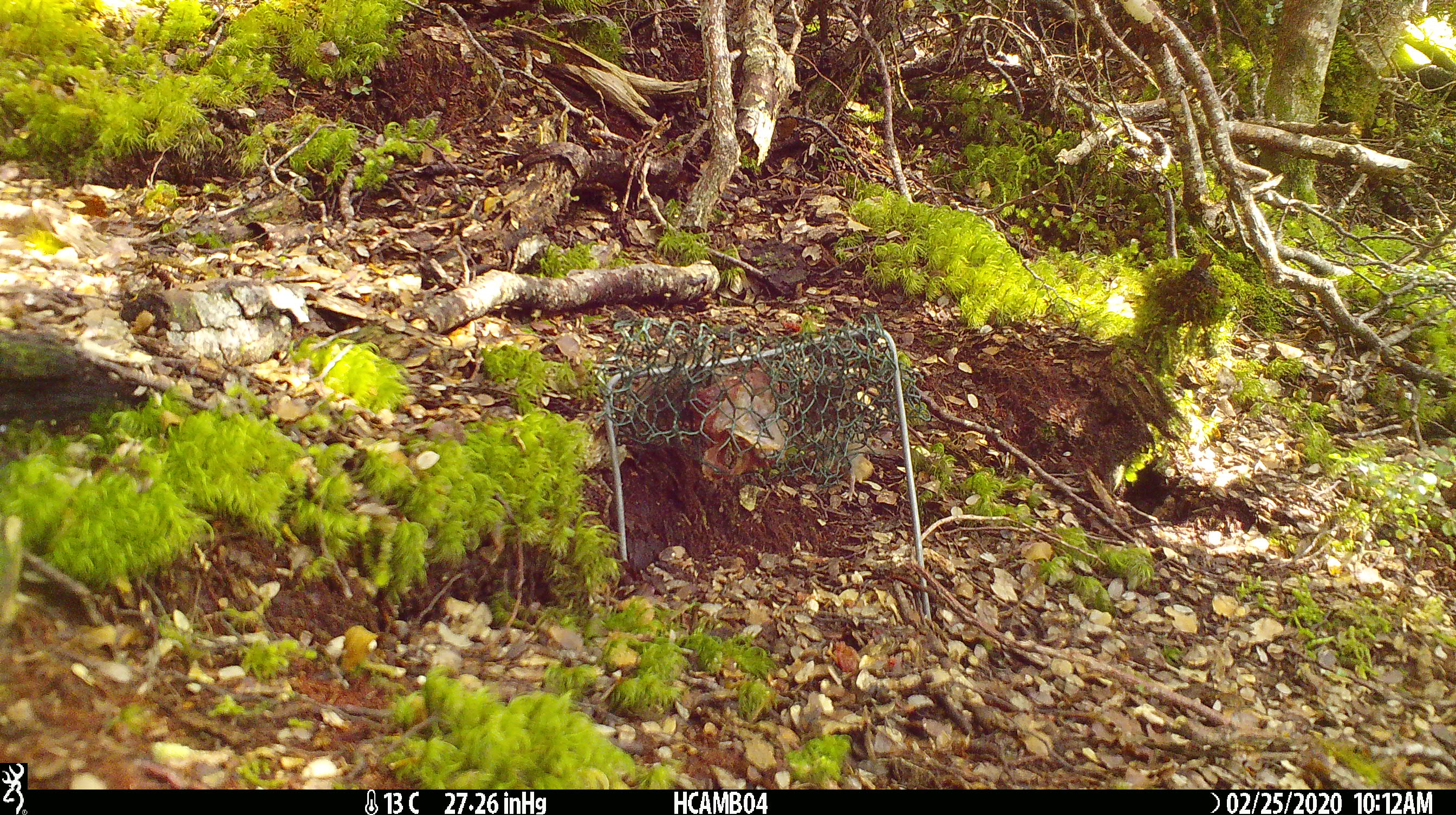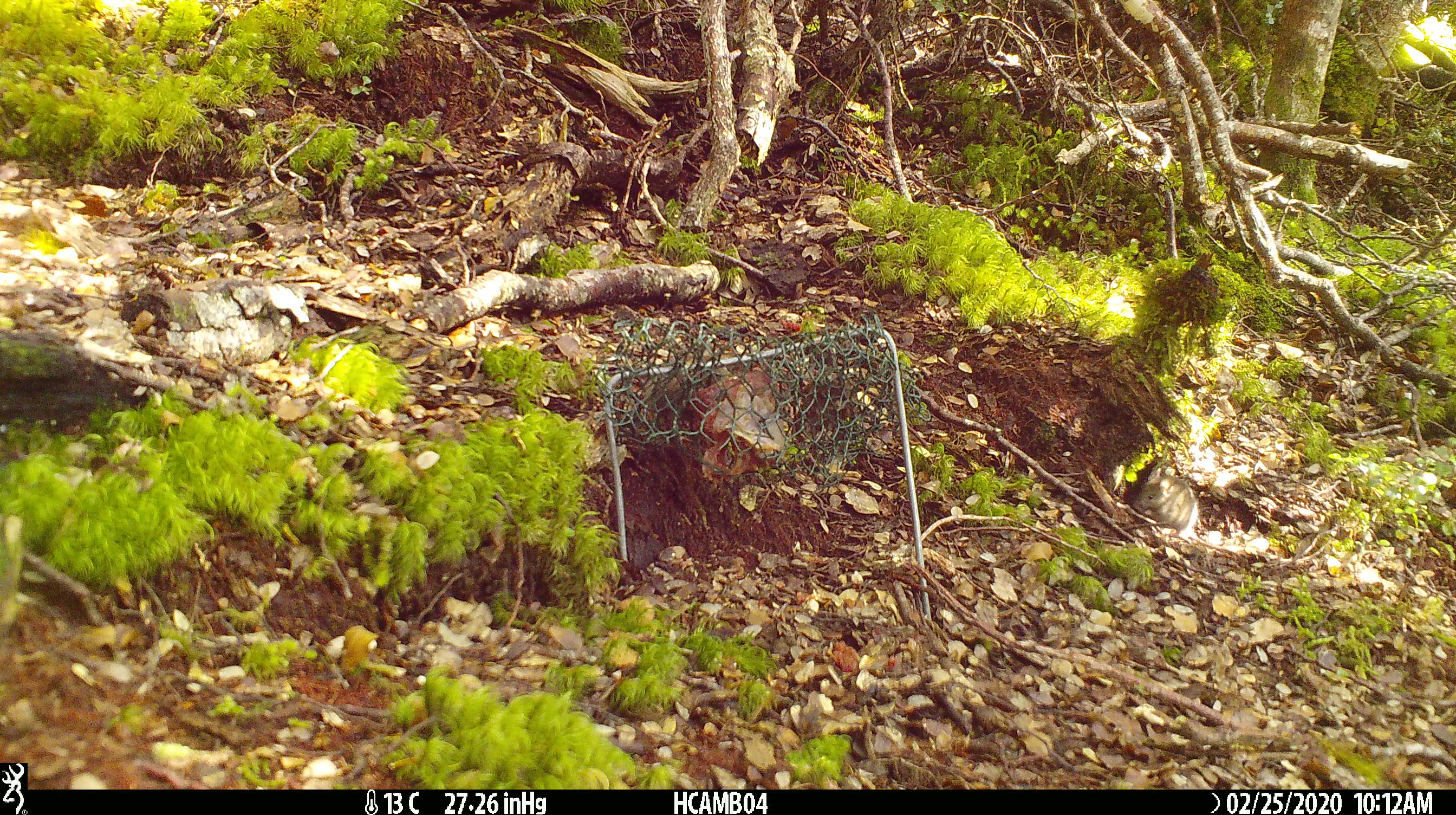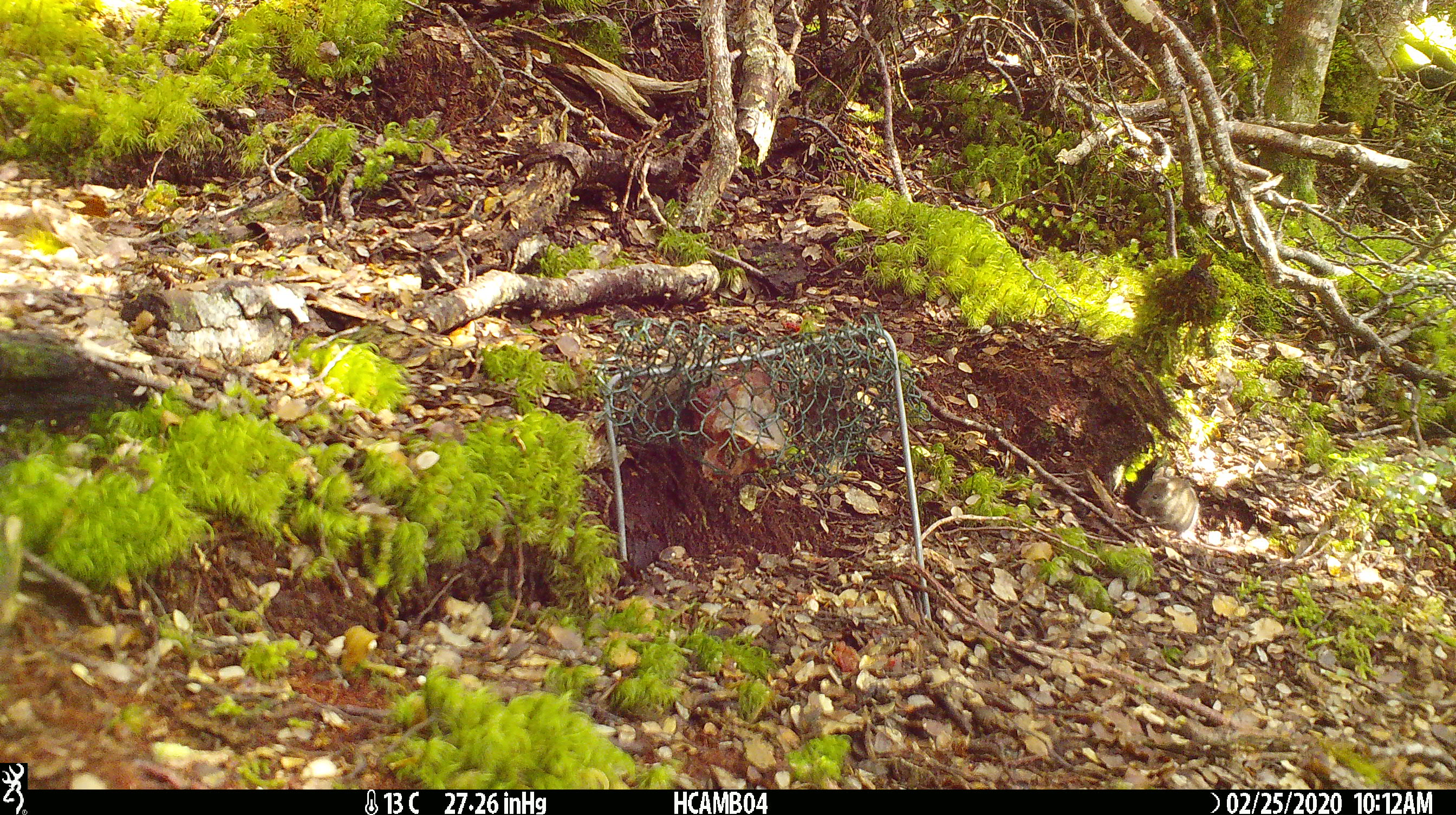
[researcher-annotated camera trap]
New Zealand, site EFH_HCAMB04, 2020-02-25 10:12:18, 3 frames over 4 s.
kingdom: Animalia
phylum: Chordata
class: Mammalia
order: Rodentia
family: Muridae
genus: Mus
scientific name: Mus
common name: mouse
Mouse (Mus).